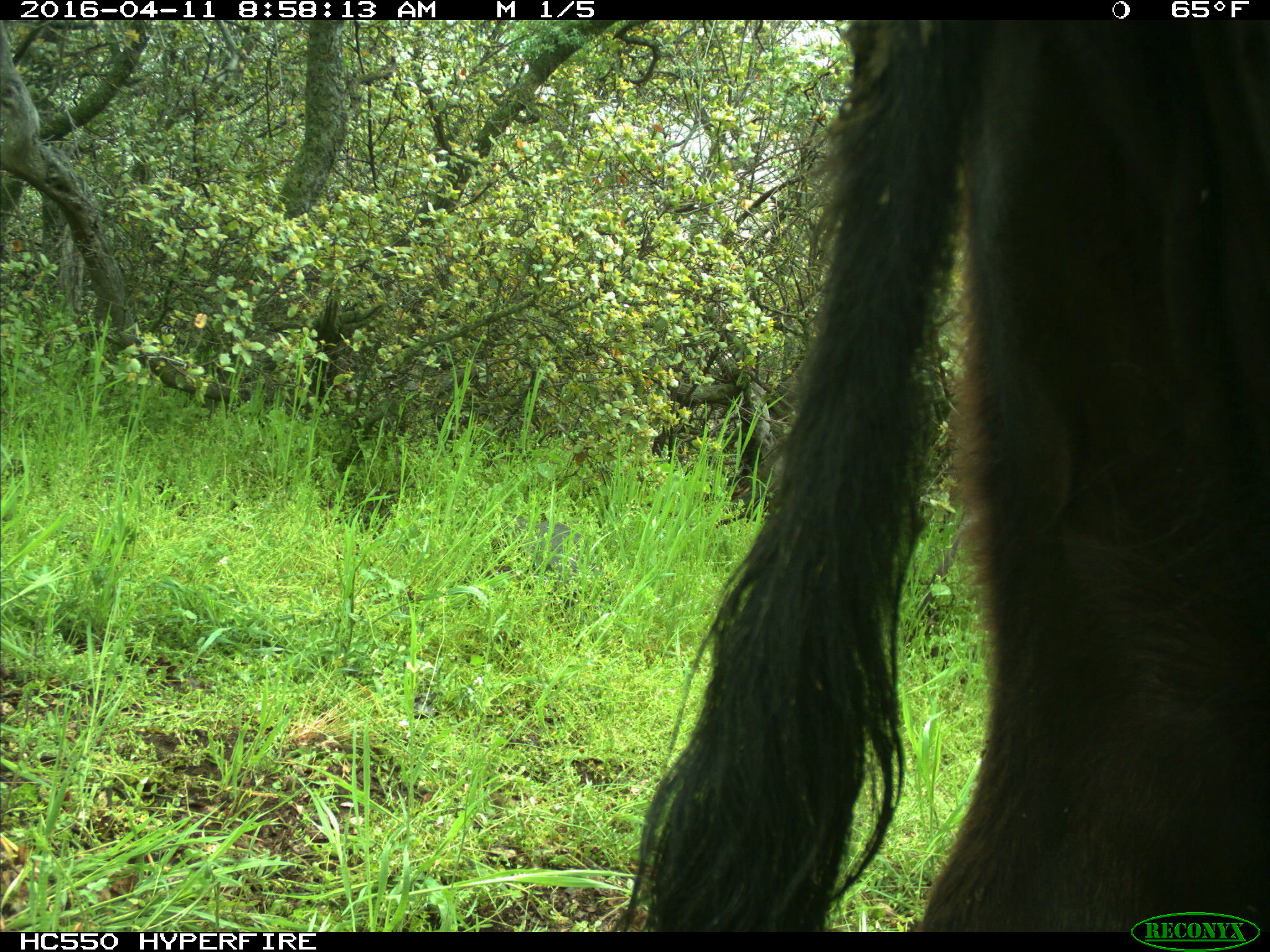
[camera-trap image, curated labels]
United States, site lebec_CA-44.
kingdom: Animalia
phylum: Chordata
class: Mammalia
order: Artiodactyla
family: Bovidae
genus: Bos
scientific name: Bos taurus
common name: domestic cow